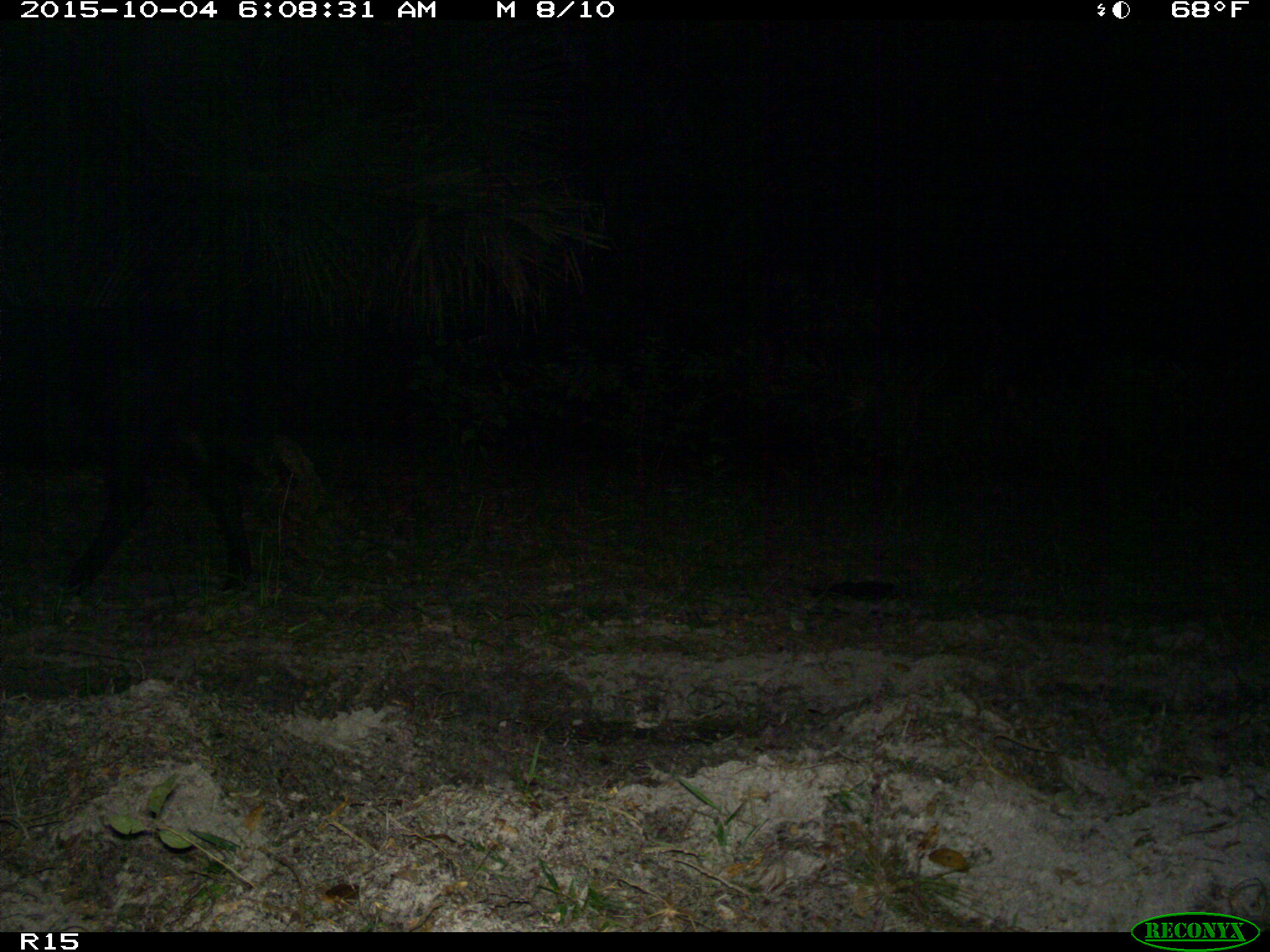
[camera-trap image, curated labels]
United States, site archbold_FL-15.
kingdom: Animalia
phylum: Chordata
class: Mammalia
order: Artiodactyla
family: Bovidae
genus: Bos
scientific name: Bos taurus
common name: domestic cow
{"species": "Bos taurus (domestic cow)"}